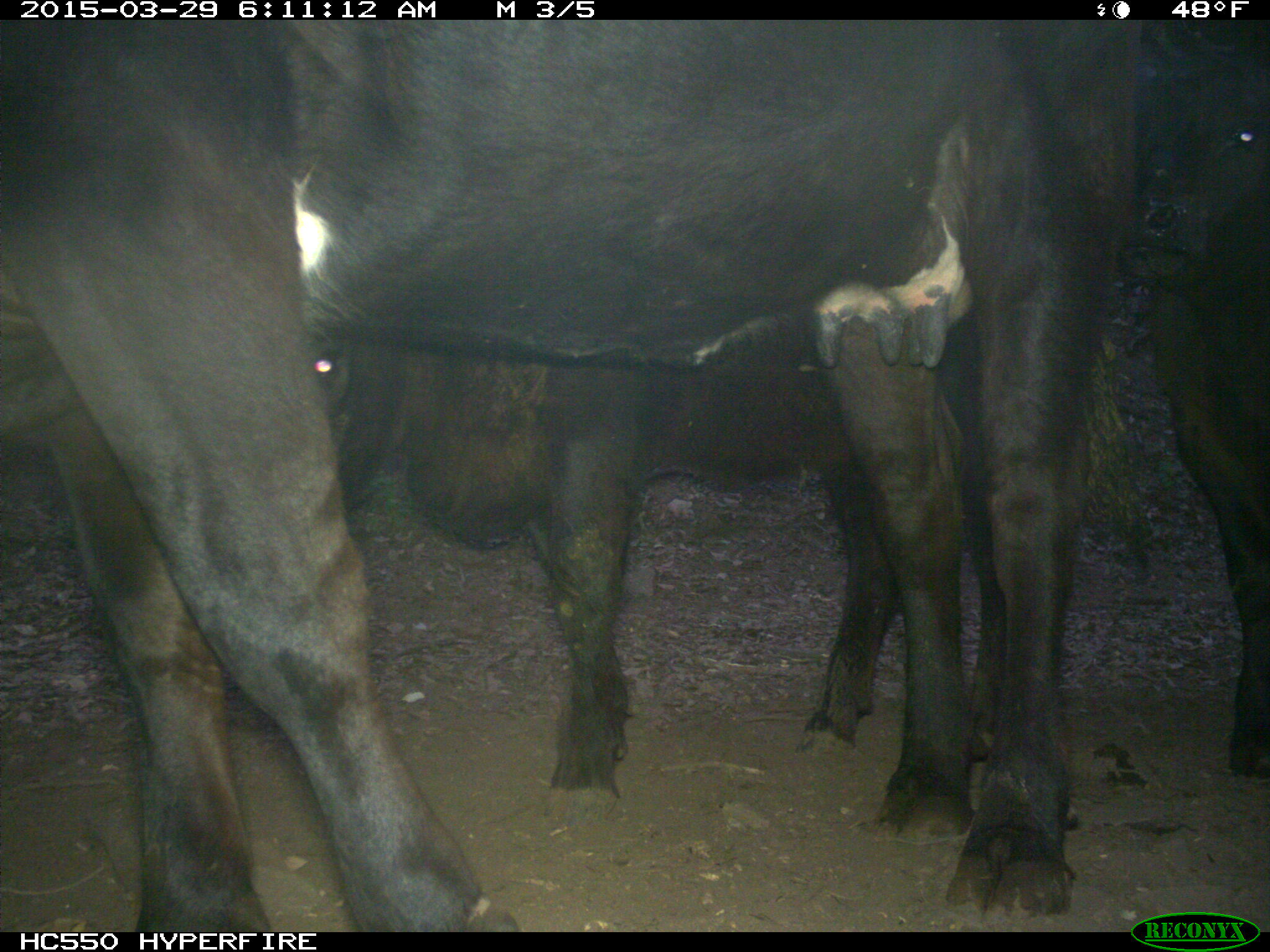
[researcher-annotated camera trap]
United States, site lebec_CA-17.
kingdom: Animalia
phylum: Chordata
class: Mammalia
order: Artiodactyla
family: Bovidae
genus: Bos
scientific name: Bos taurus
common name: domestic cow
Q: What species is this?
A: Bos taurus (domestic cow).